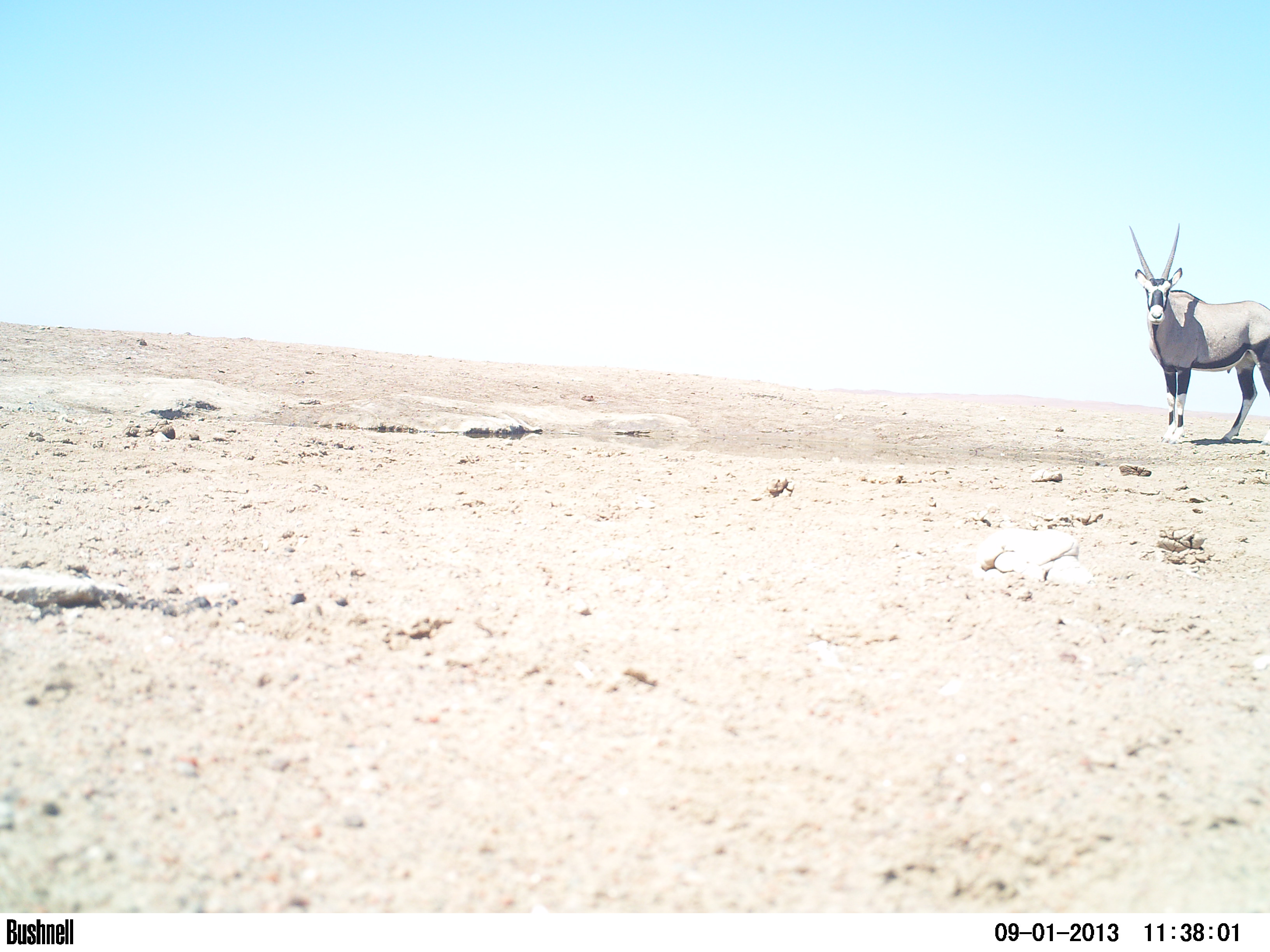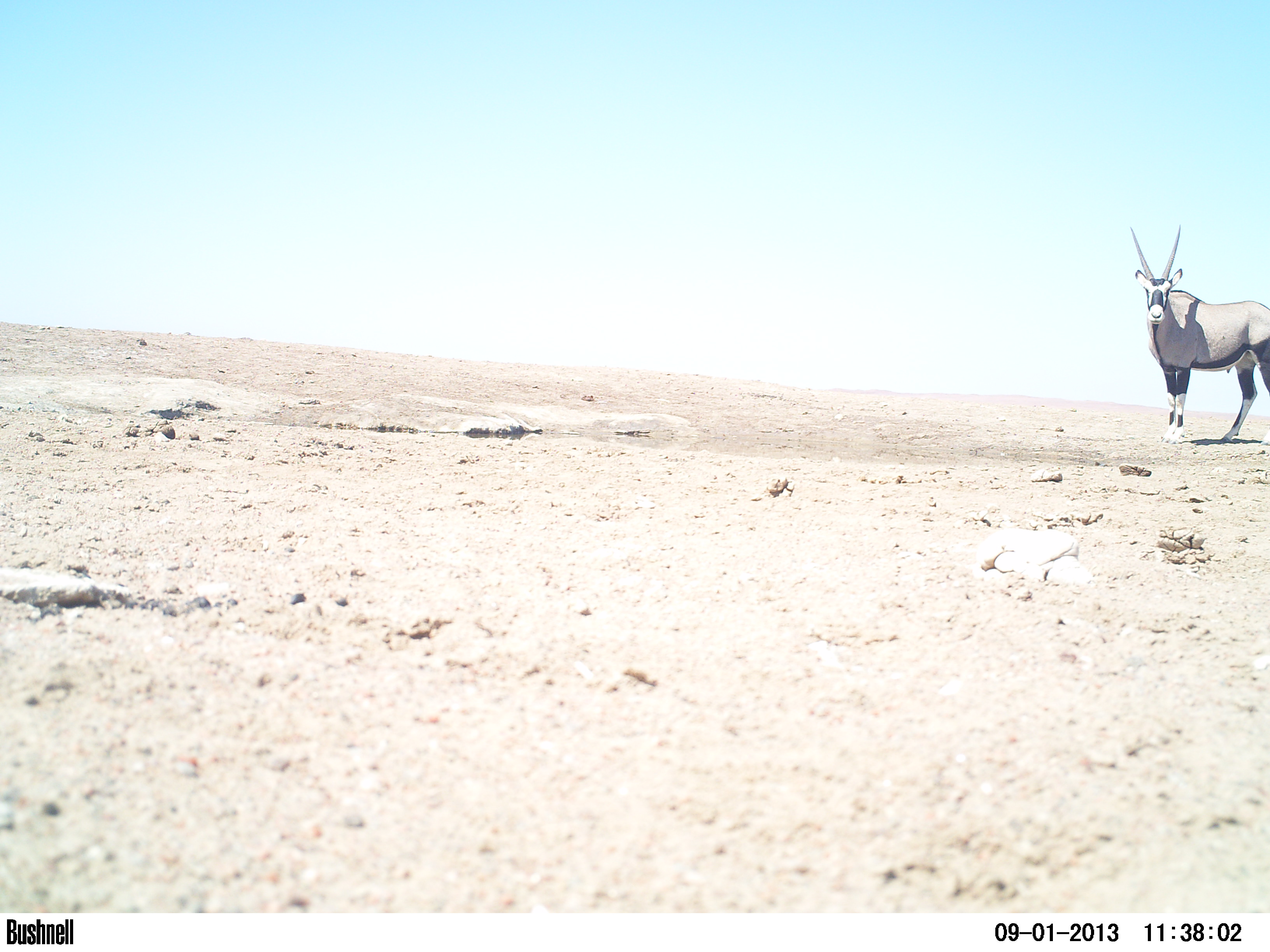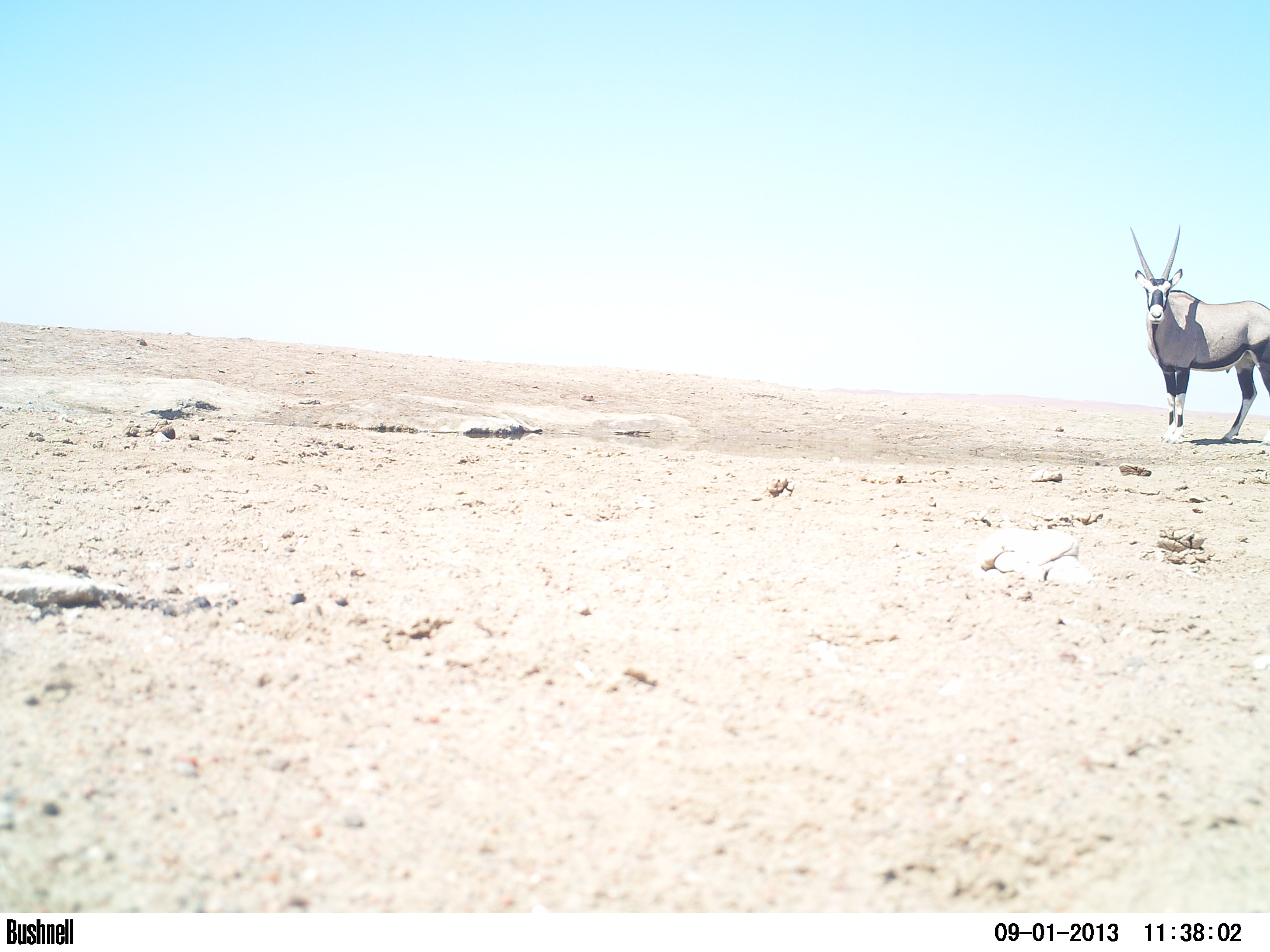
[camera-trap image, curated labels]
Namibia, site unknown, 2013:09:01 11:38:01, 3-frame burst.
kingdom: Animalia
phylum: Chordata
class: Mammalia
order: Artiodactyla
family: Bovidae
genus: Oryx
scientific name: Oryx gazella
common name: gemsbok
Oryx gazella (gemsbok).